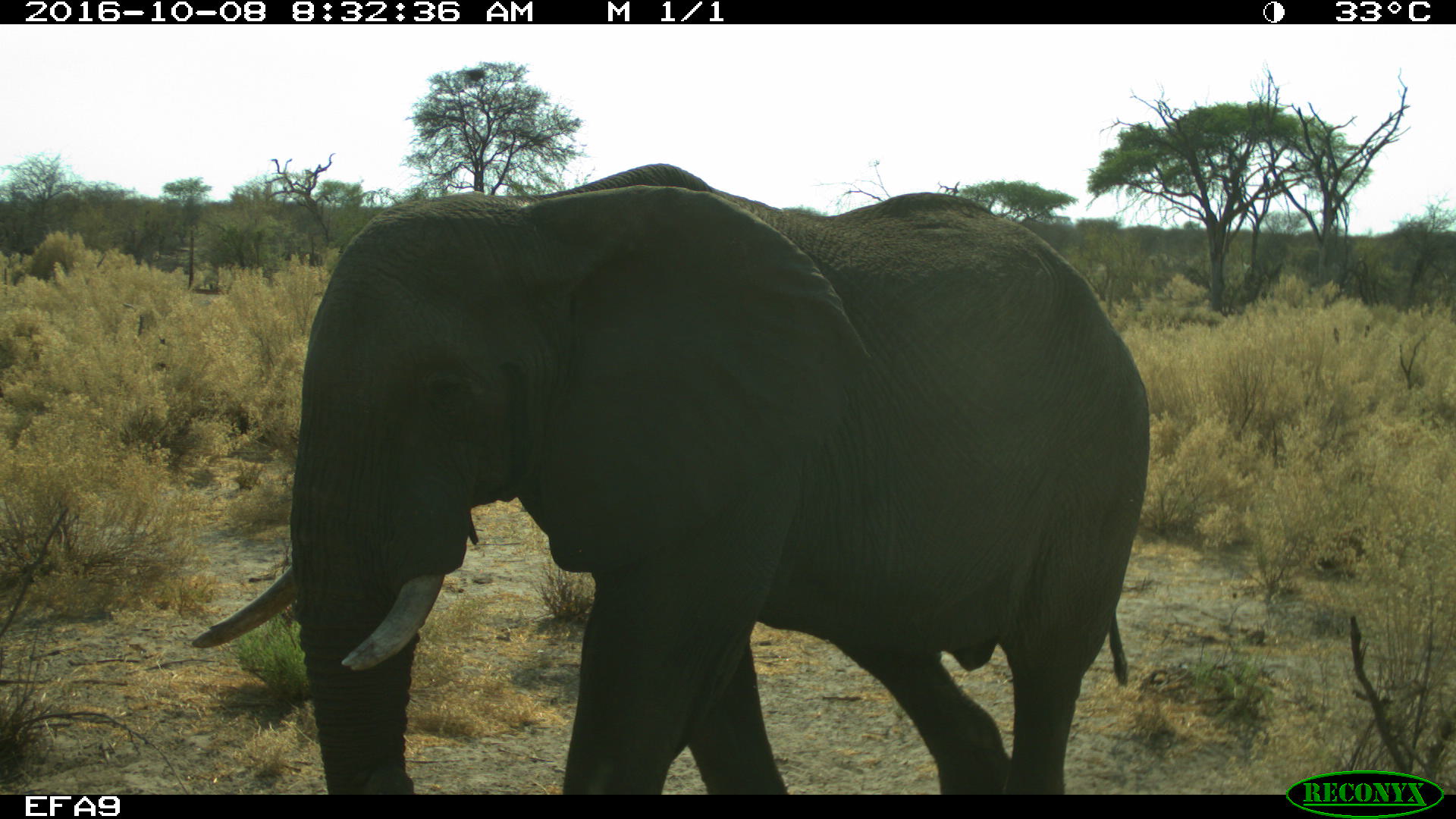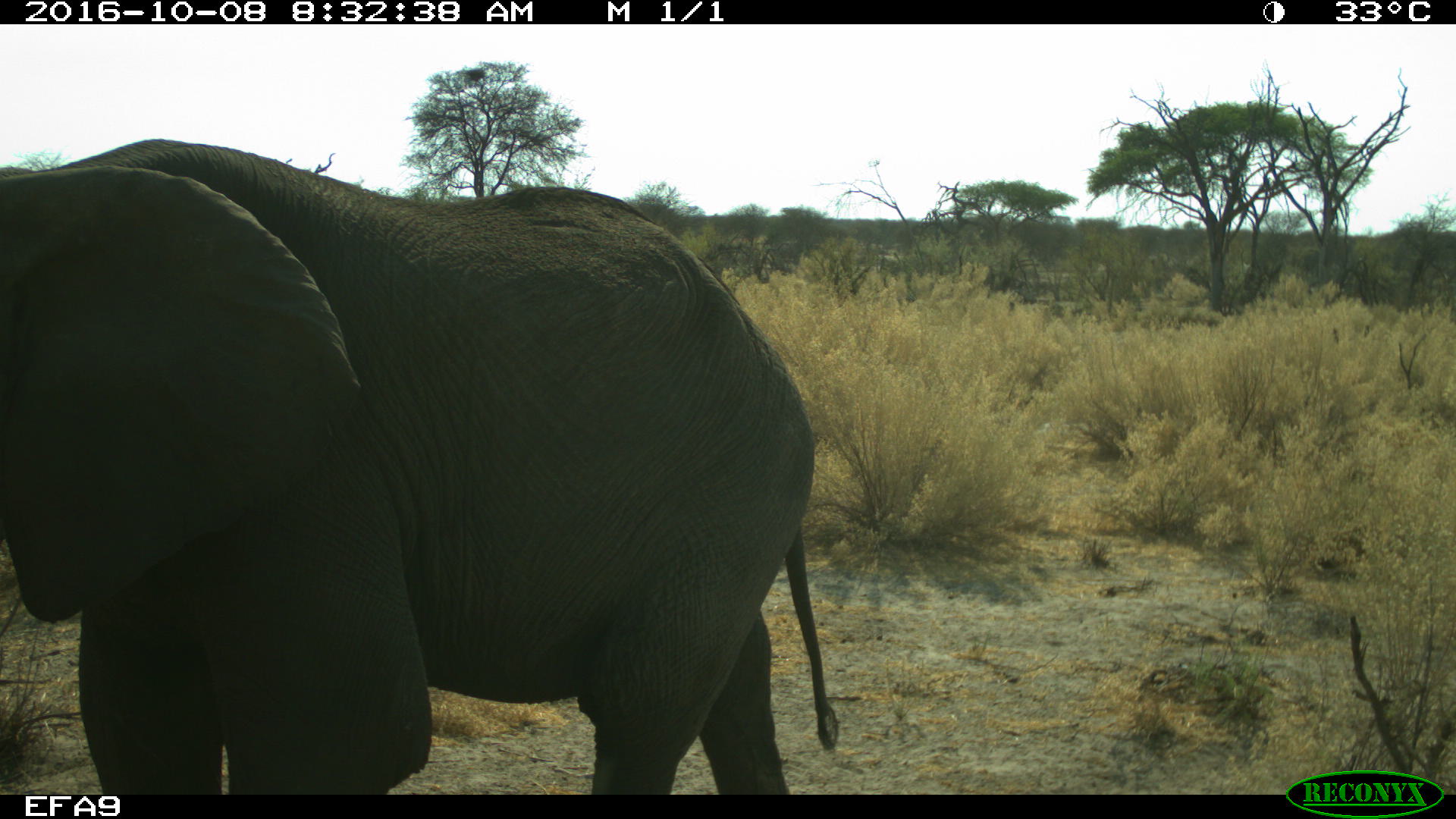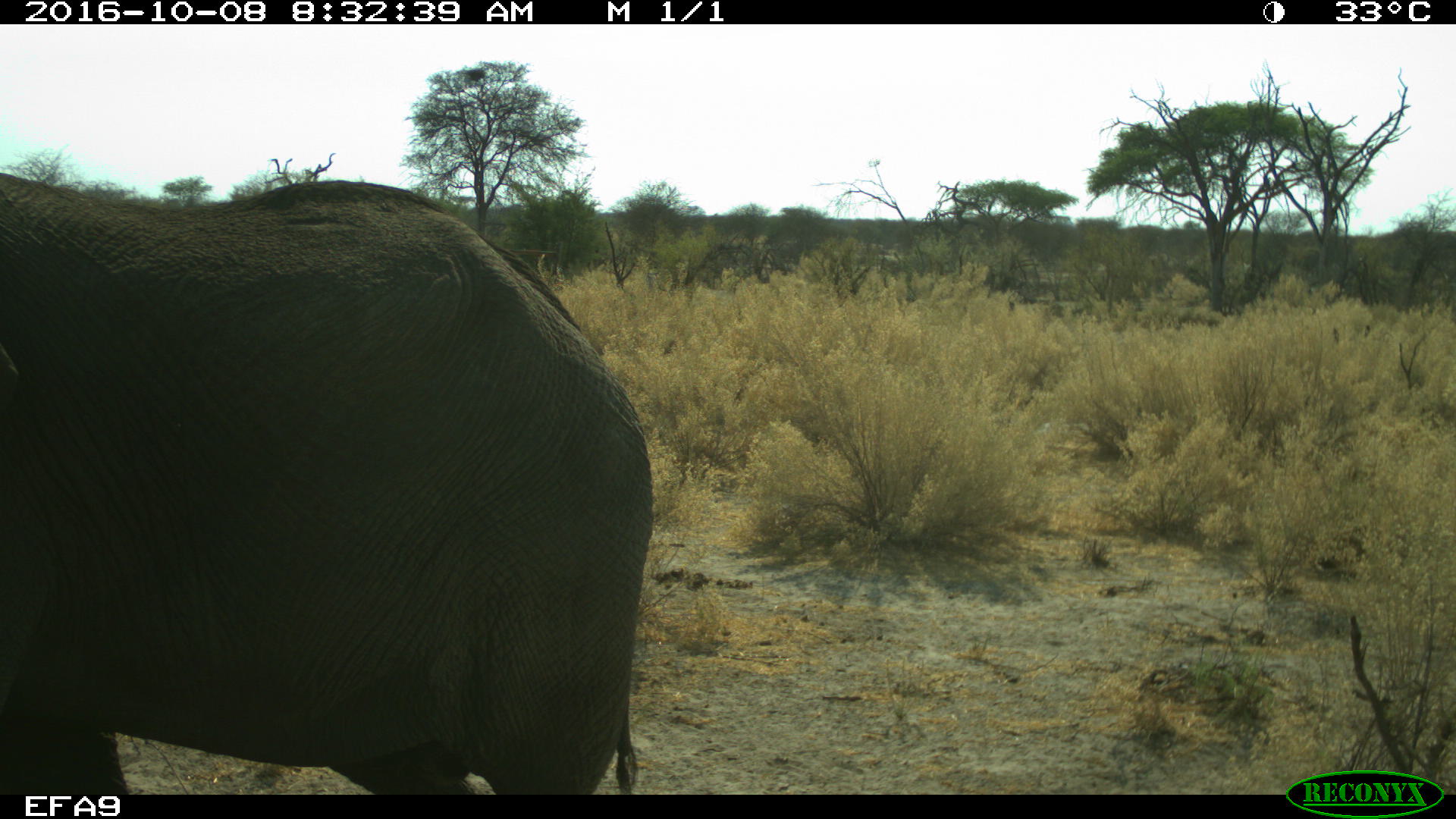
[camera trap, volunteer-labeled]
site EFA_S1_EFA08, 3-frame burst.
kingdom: Animalia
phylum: Chordata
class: Mammalia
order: Proboscidea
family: Elephantidae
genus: Loxodonta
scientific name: Loxodonta africana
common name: african bush elephant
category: elephant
Elephant (african bush elephant) (Loxodonta africana), count 1. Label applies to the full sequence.